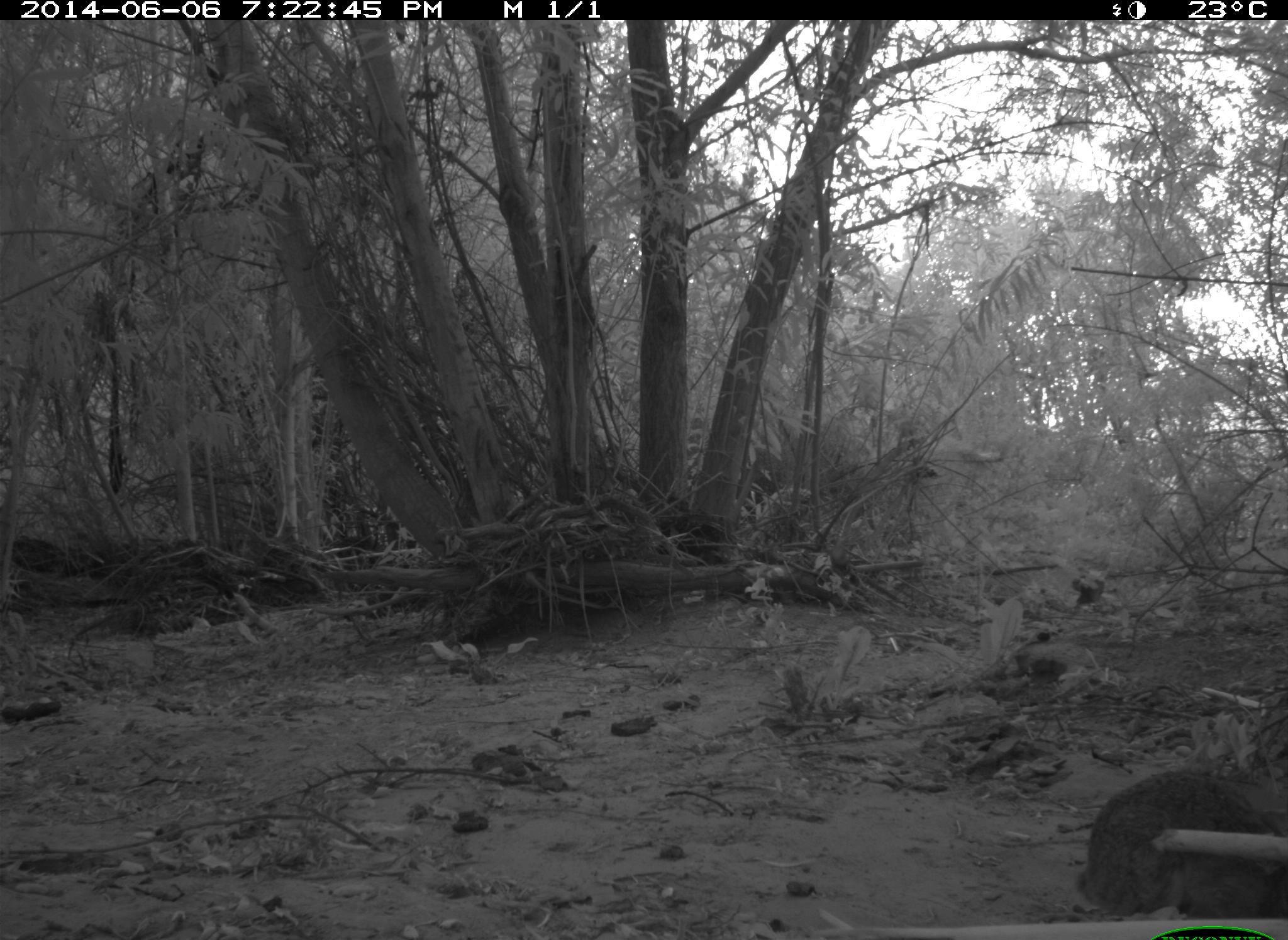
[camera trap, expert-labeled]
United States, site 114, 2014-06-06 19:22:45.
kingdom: Animalia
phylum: Chordata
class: Mammalia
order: Lagomorpha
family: Leporidae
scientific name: Leporidae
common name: rabbits and hares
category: rabbit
Rabbit (rabbits and hares) (Leporidae).